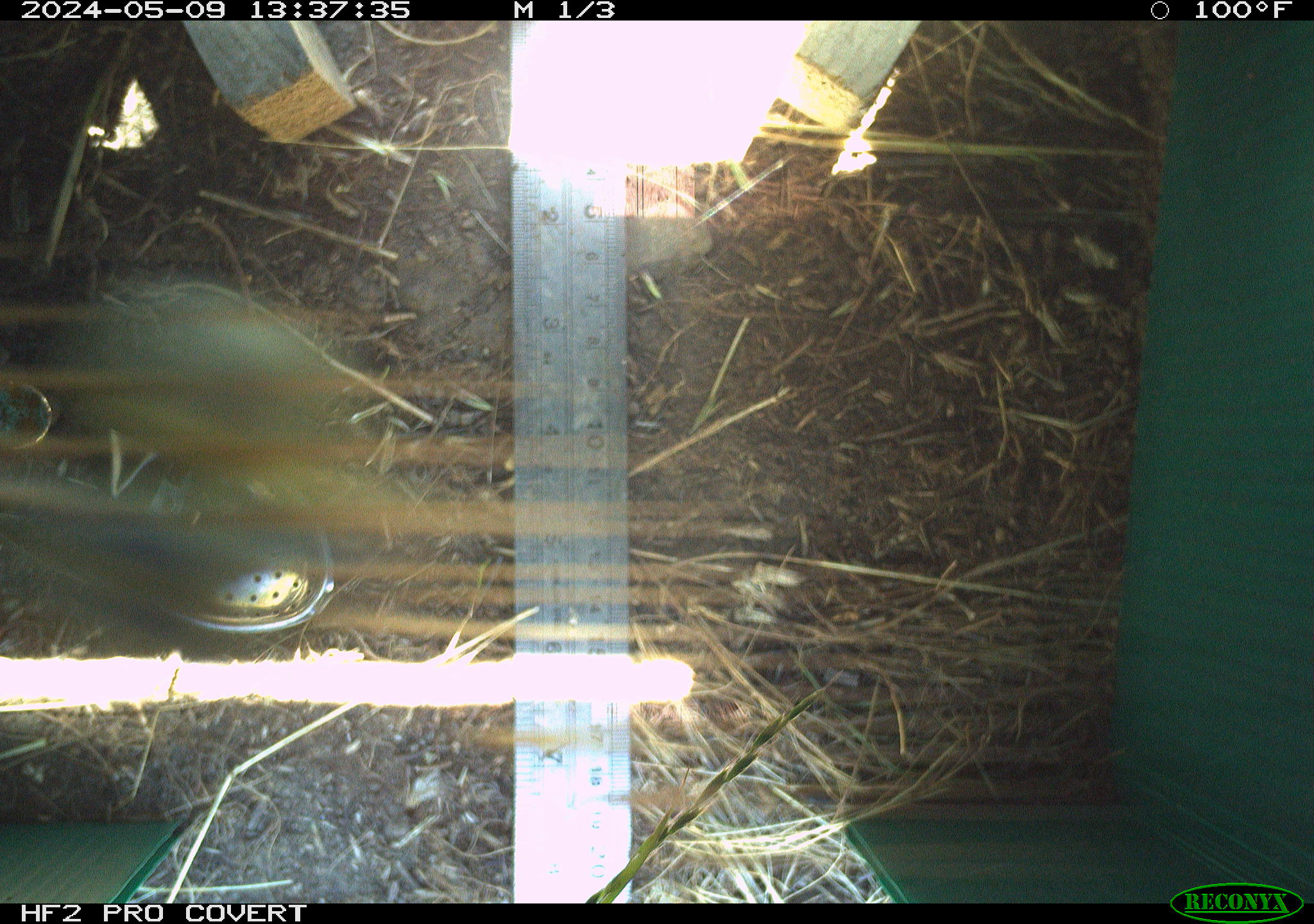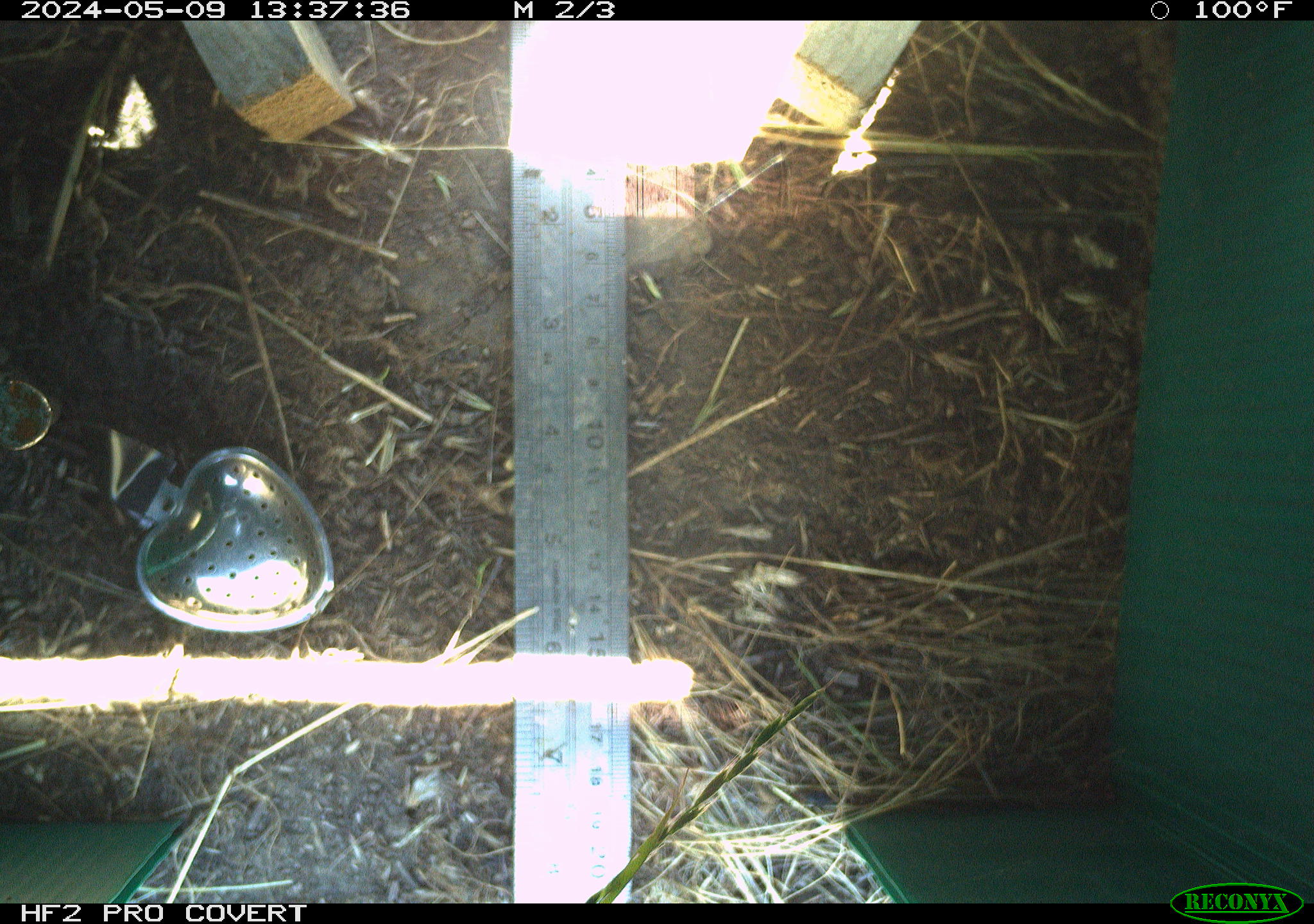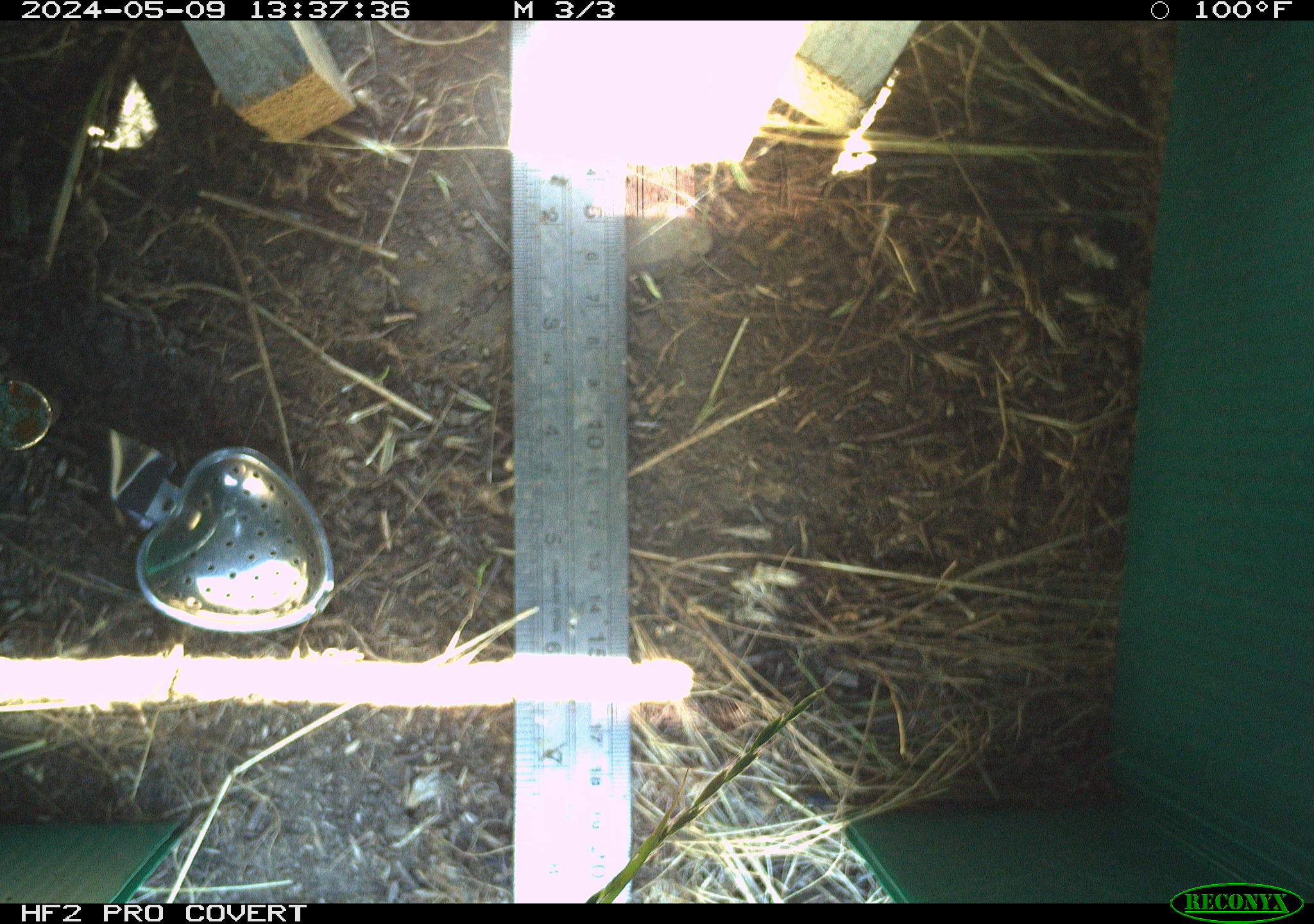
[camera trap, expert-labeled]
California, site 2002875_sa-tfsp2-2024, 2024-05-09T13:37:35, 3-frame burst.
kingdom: Animalia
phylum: Arthropoda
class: Insecta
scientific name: Insecta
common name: insect